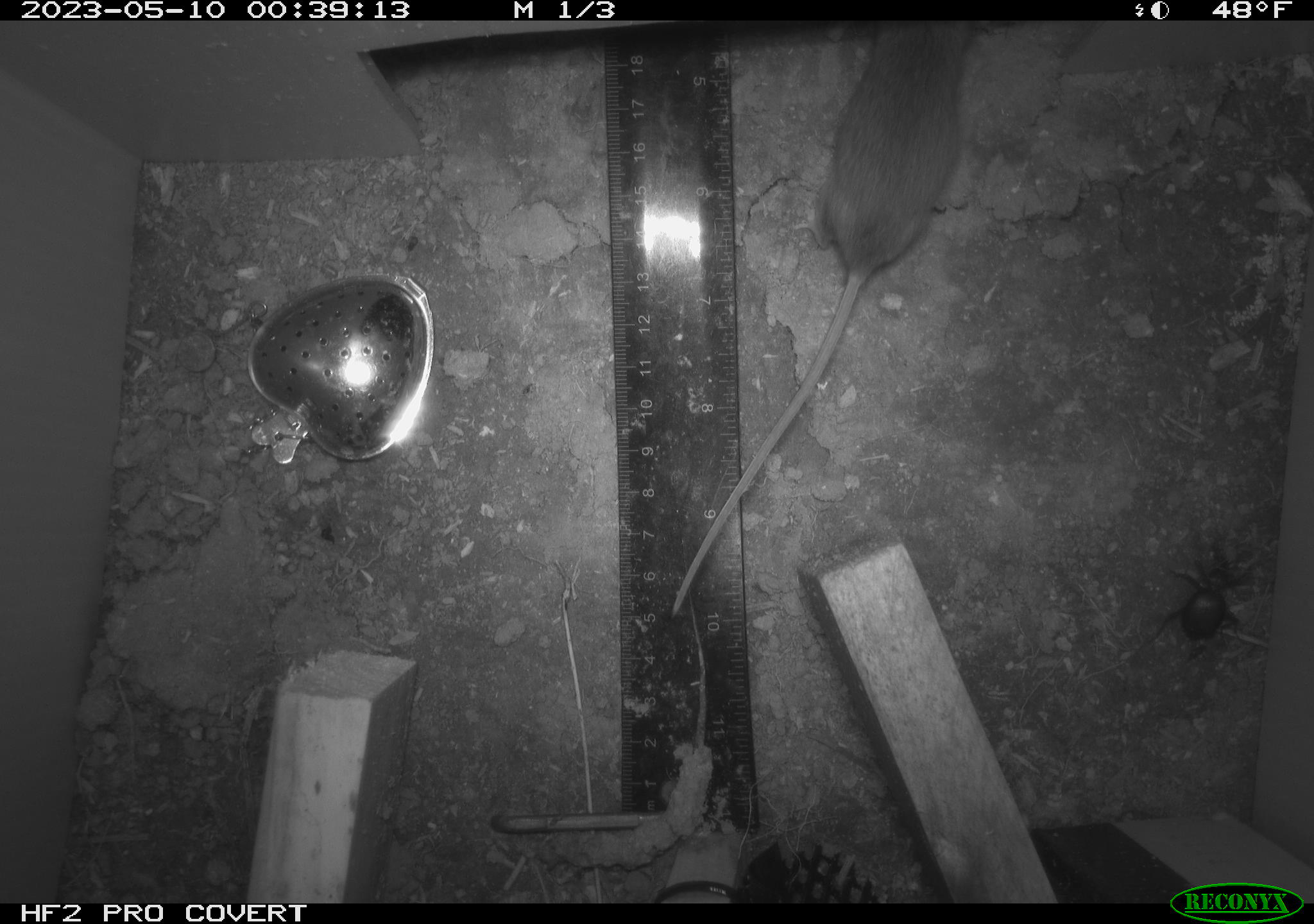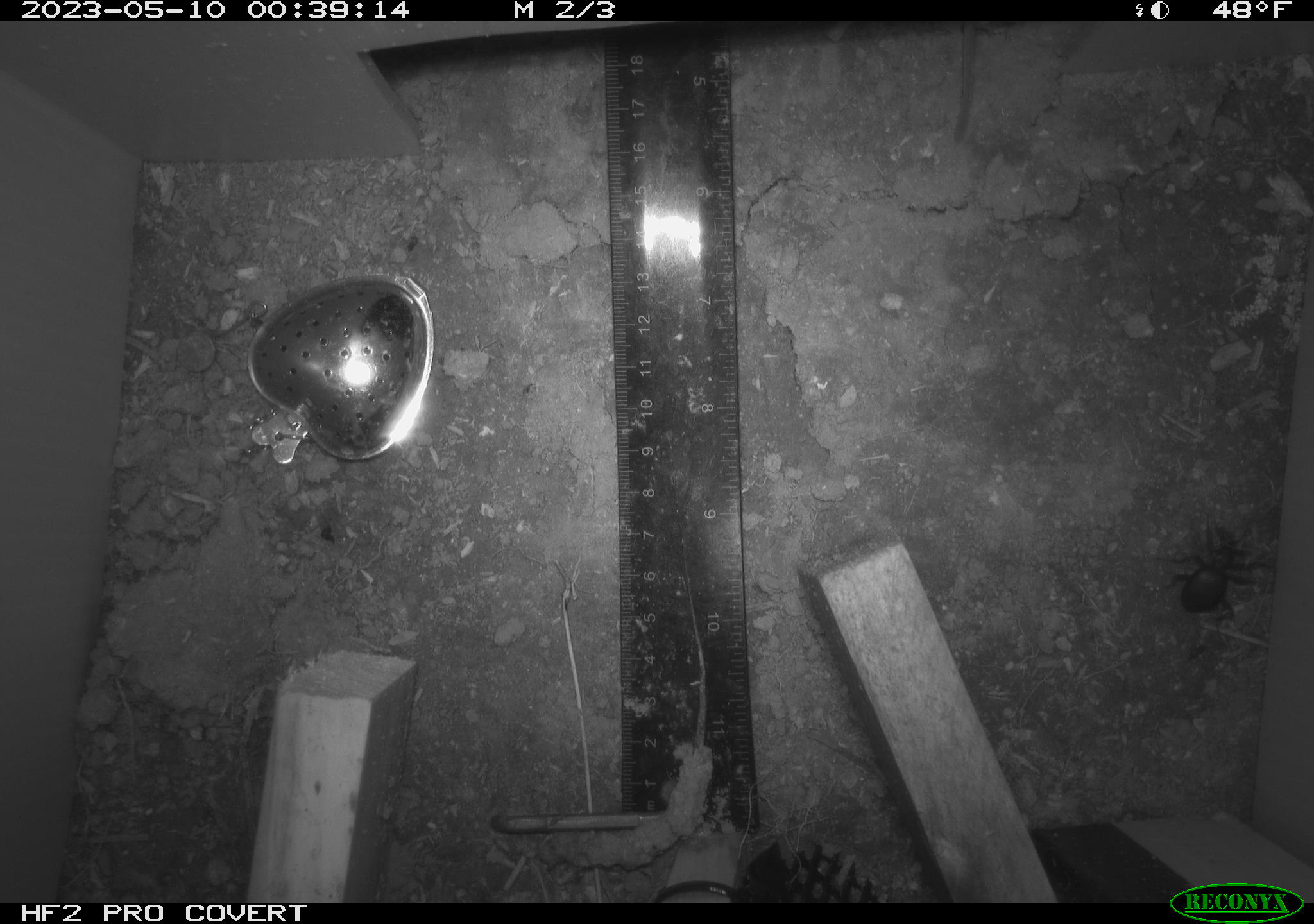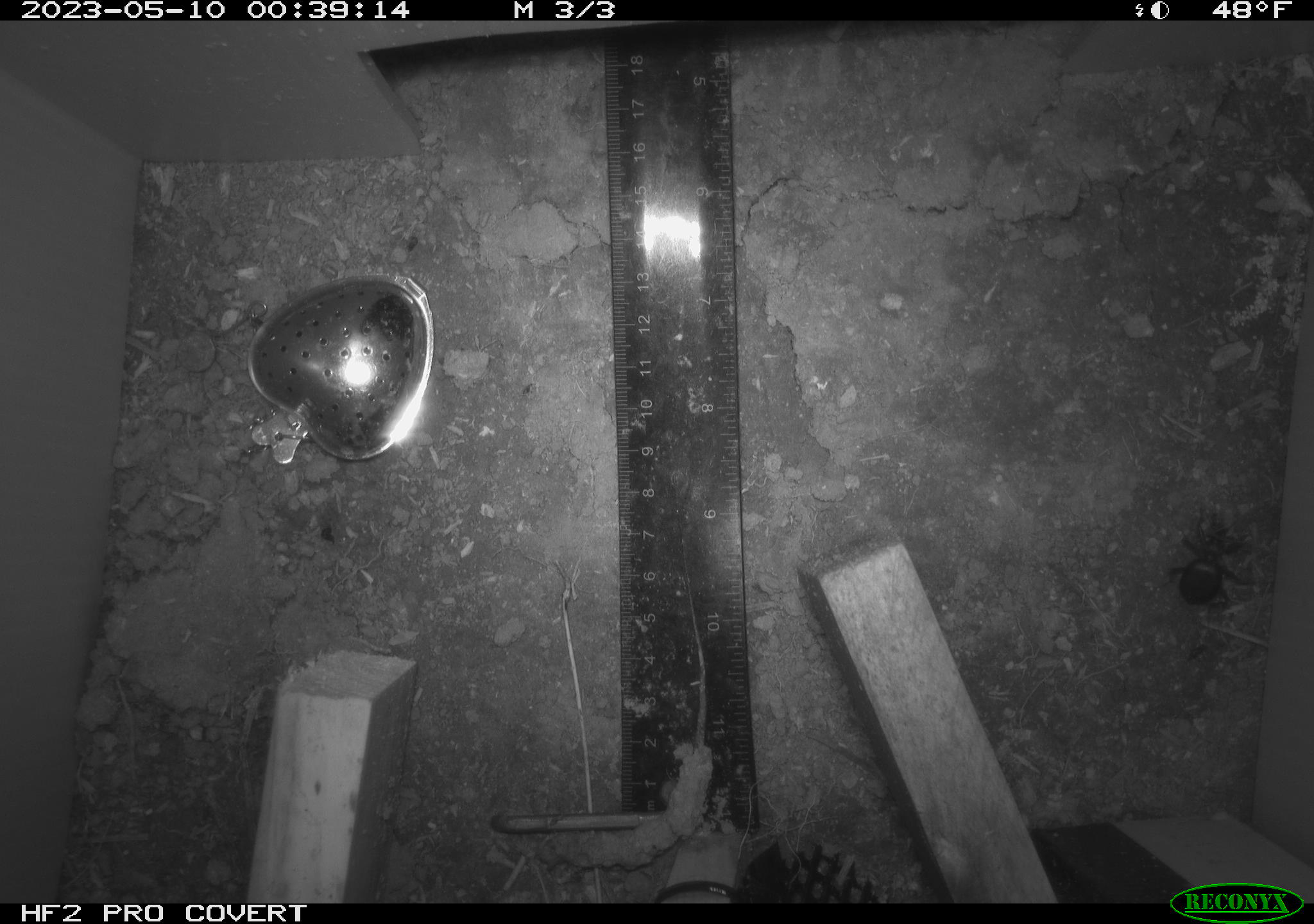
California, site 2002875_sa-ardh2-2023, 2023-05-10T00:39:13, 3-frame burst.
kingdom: Animalia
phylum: Chordata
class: Mammalia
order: Rodentia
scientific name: Rodentia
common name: mouse species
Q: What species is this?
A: Mouse species (Rodentia).